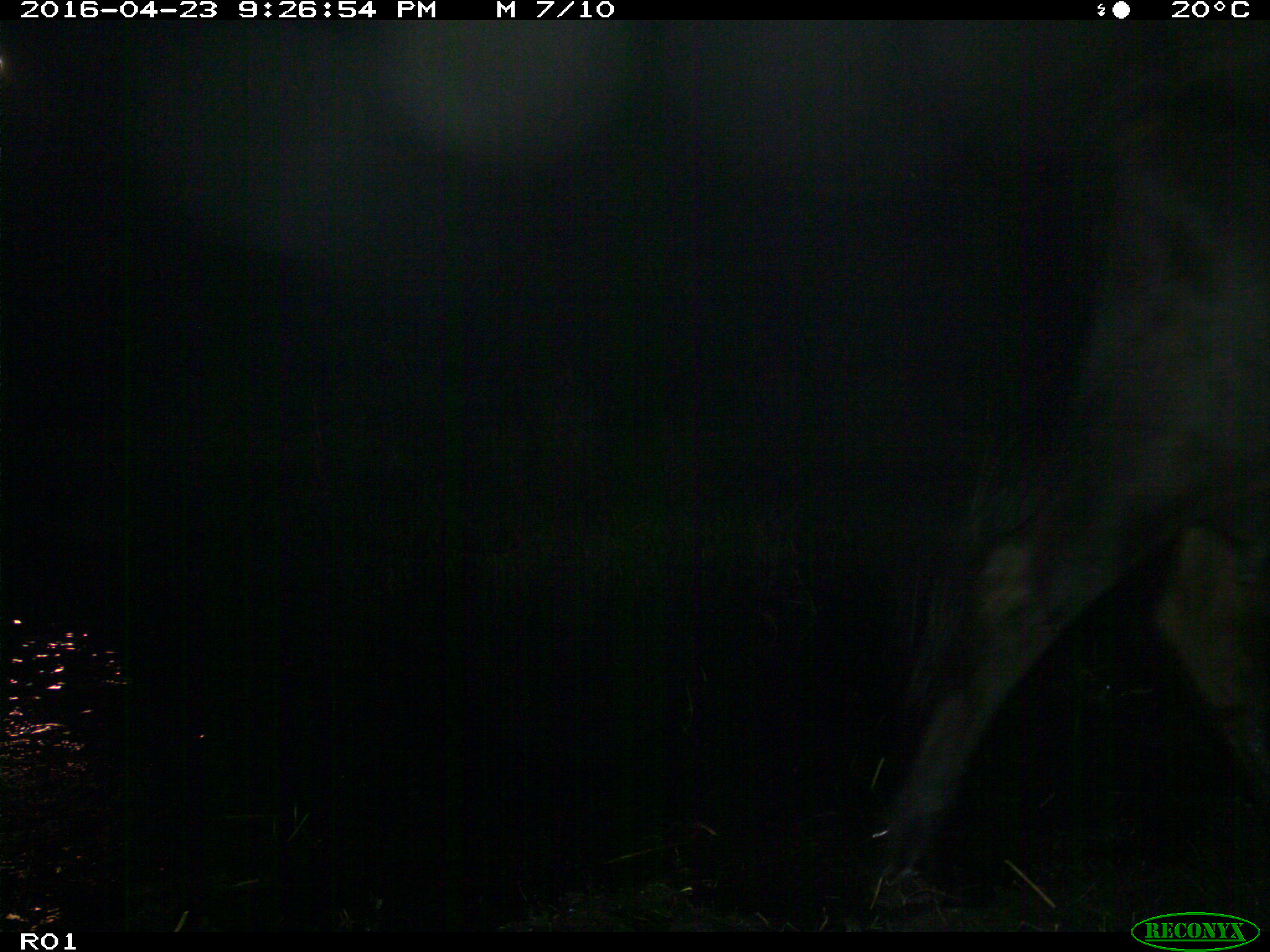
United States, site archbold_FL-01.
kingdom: Animalia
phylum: Chordata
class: Mammalia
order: Artiodactyla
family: Bovidae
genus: Bos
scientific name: Bos taurus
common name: domestic cow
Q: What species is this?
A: Bos taurus (domestic cow).